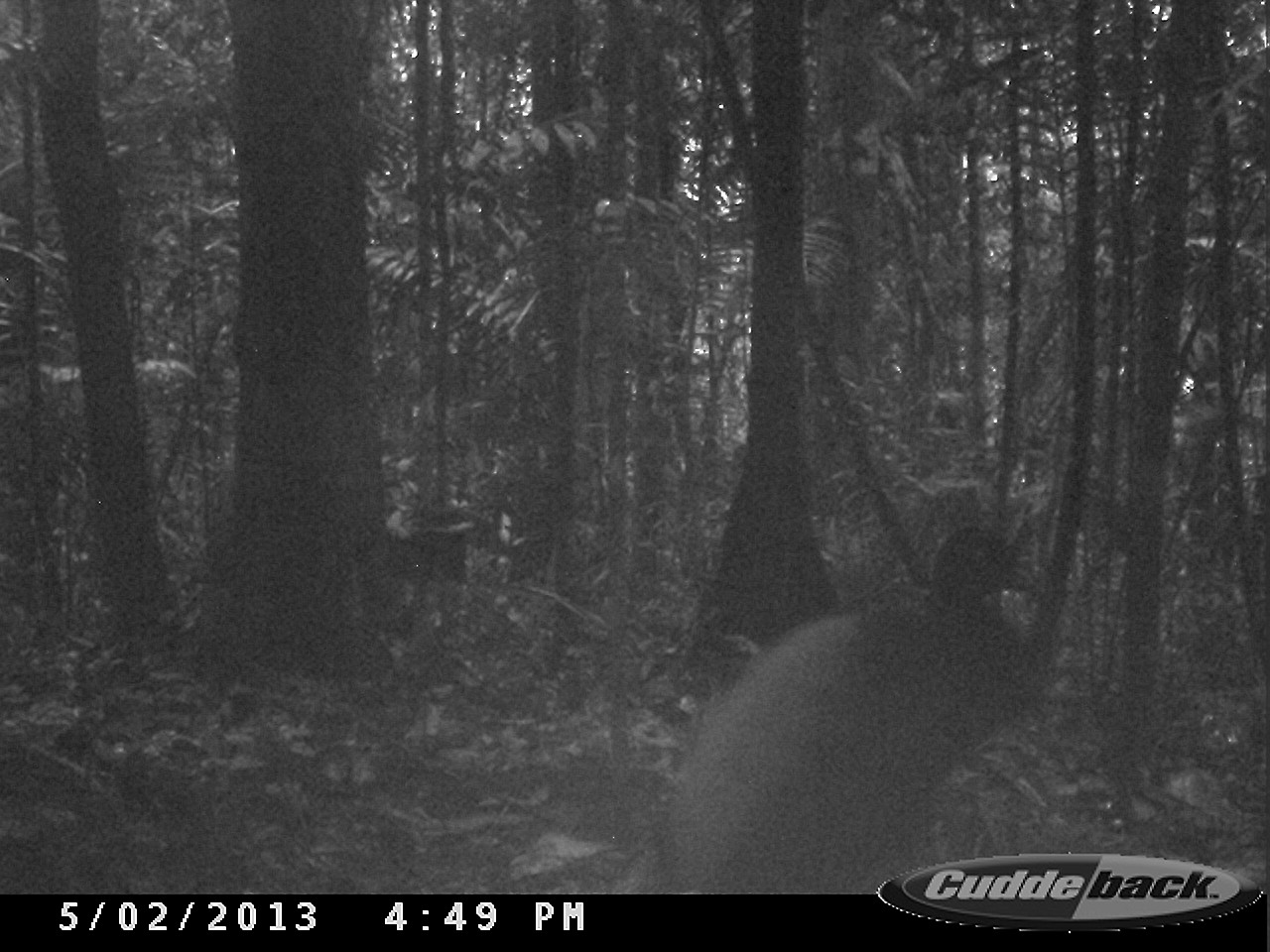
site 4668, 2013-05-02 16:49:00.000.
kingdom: Animalia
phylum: Chordata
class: Aves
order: Gruiformes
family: Psophiidae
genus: Psophia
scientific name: Psophia crepitans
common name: gray-winged trumpeter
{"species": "Psophia crepitans (gray-winged trumpeter)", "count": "2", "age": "adult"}